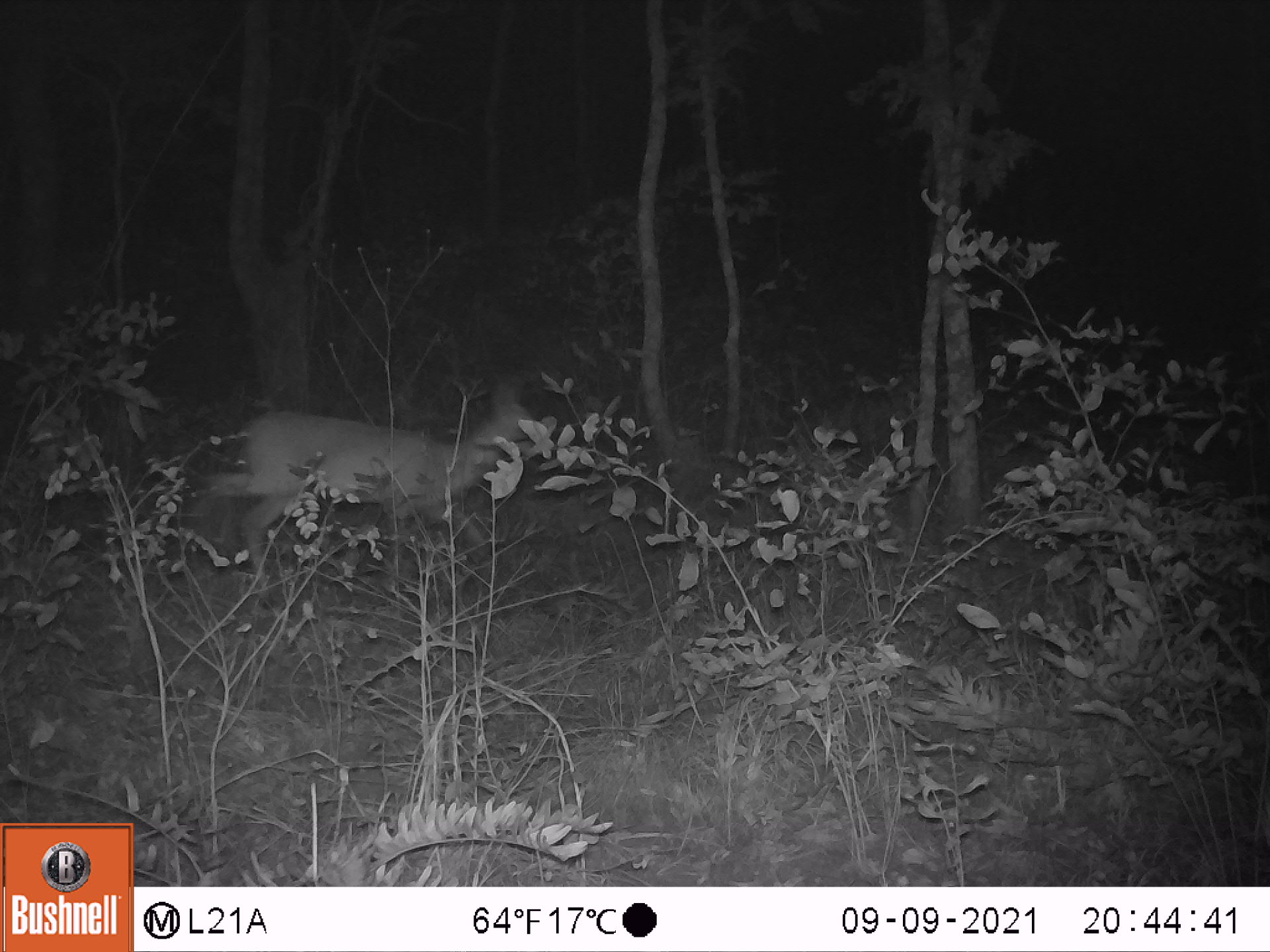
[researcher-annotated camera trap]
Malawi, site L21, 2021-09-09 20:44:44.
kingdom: Animalia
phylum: Chordata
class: Mammalia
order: Artiodactyla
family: Bovidae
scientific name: Antilopinae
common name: small antelope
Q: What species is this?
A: Small antelope (Antilopinae).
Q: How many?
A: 1.